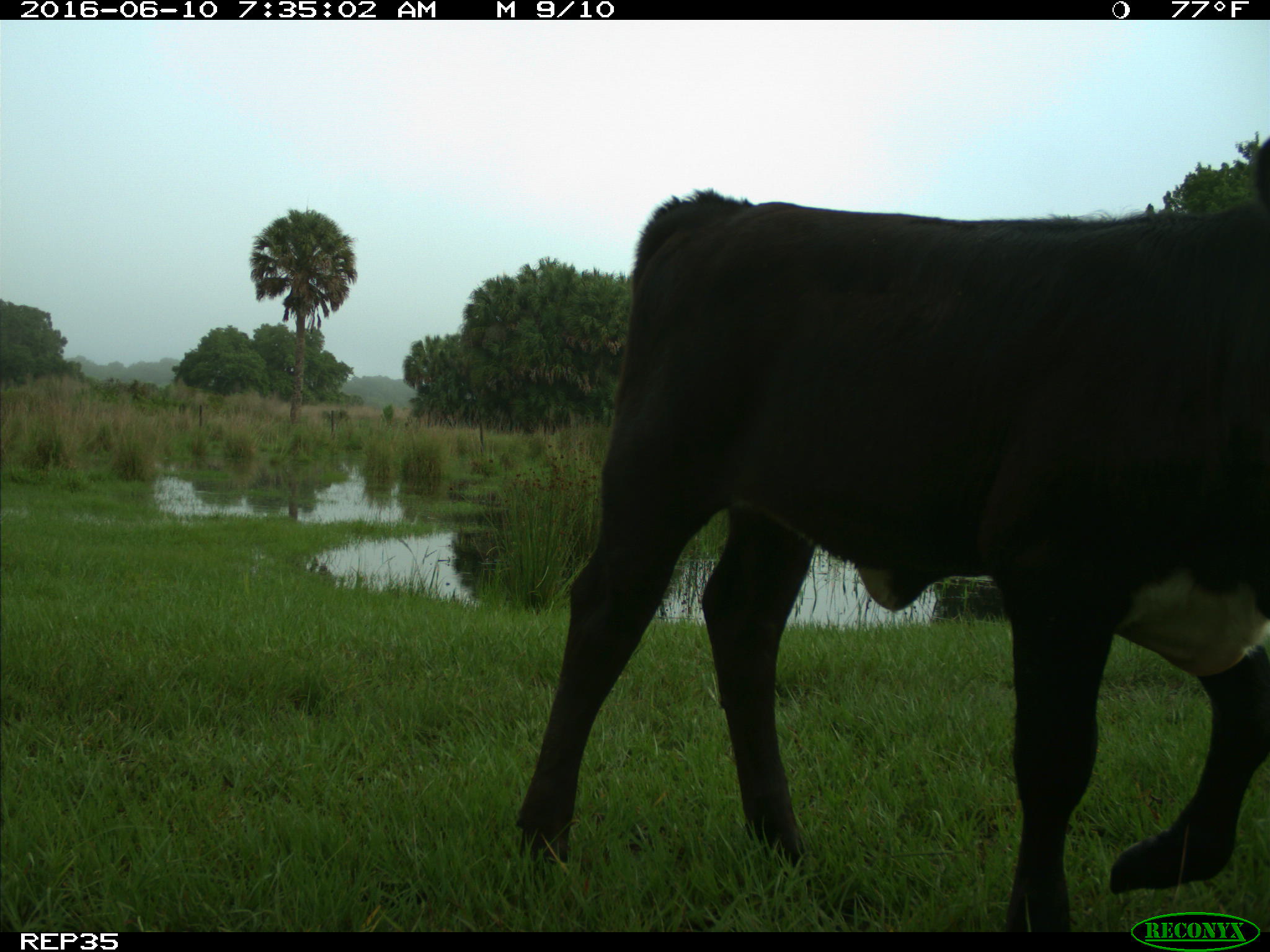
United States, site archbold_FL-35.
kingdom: Animalia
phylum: Chordata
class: Mammalia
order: Artiodactyla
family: Bovidae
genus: Bos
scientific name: Bos taurus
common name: domestic cow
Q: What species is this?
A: Bos taurus (domestic cow).